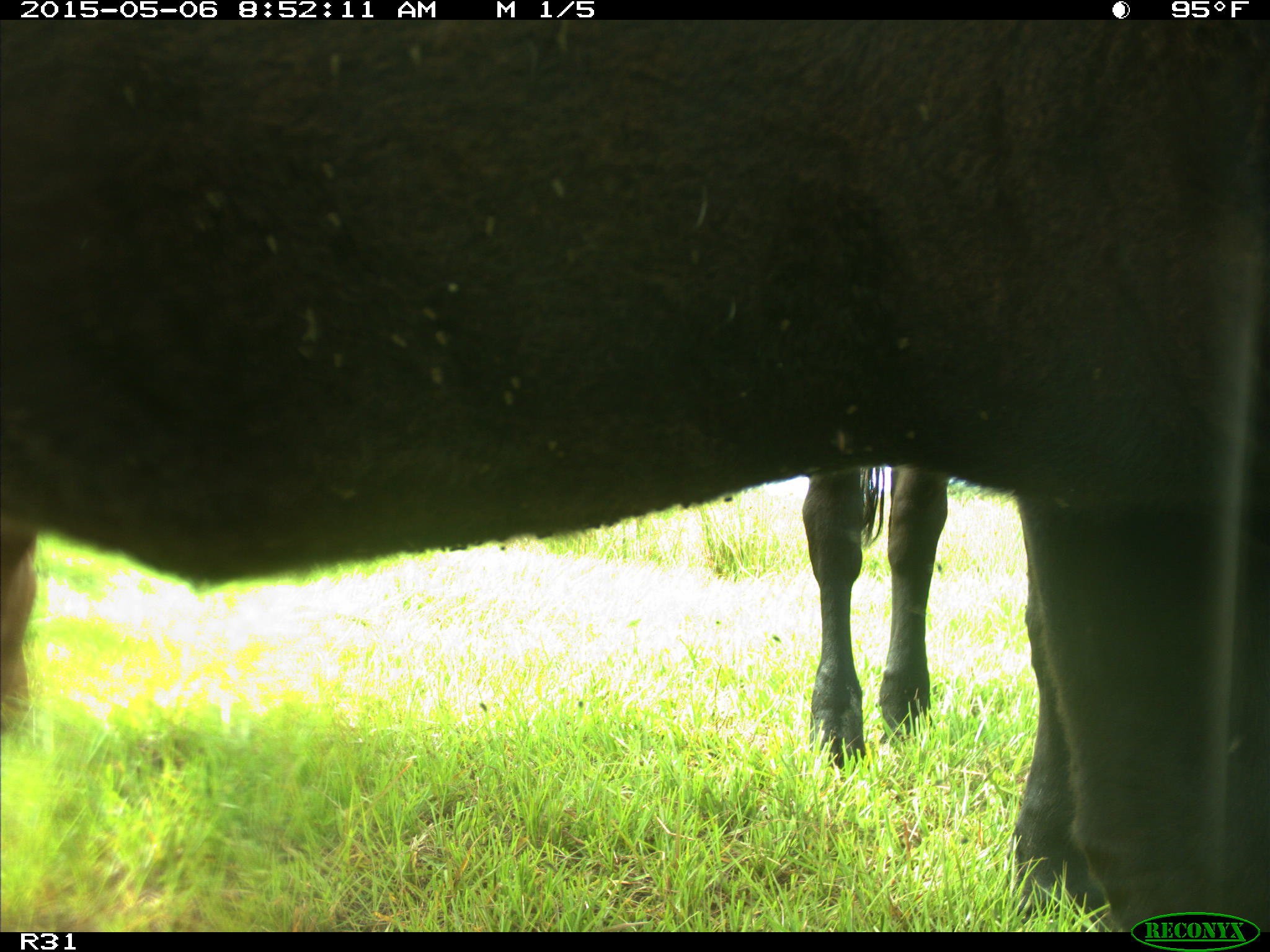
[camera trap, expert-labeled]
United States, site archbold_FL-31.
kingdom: Animalia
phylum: Chordata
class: Mammalia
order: Artiodactyla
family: Bovidae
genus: Bos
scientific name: Bos taurus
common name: domestic cow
Bos taurus (domestic cow).